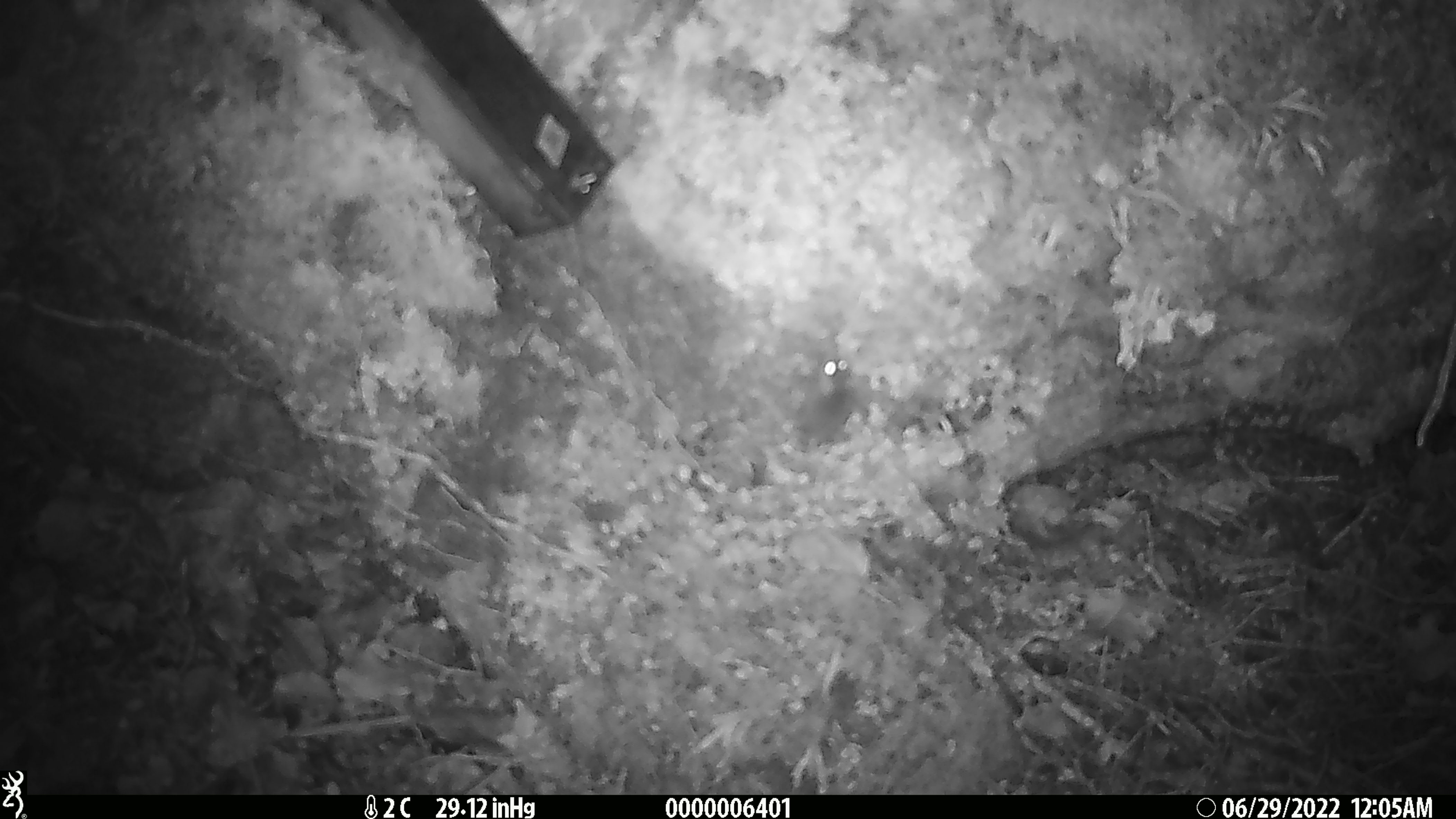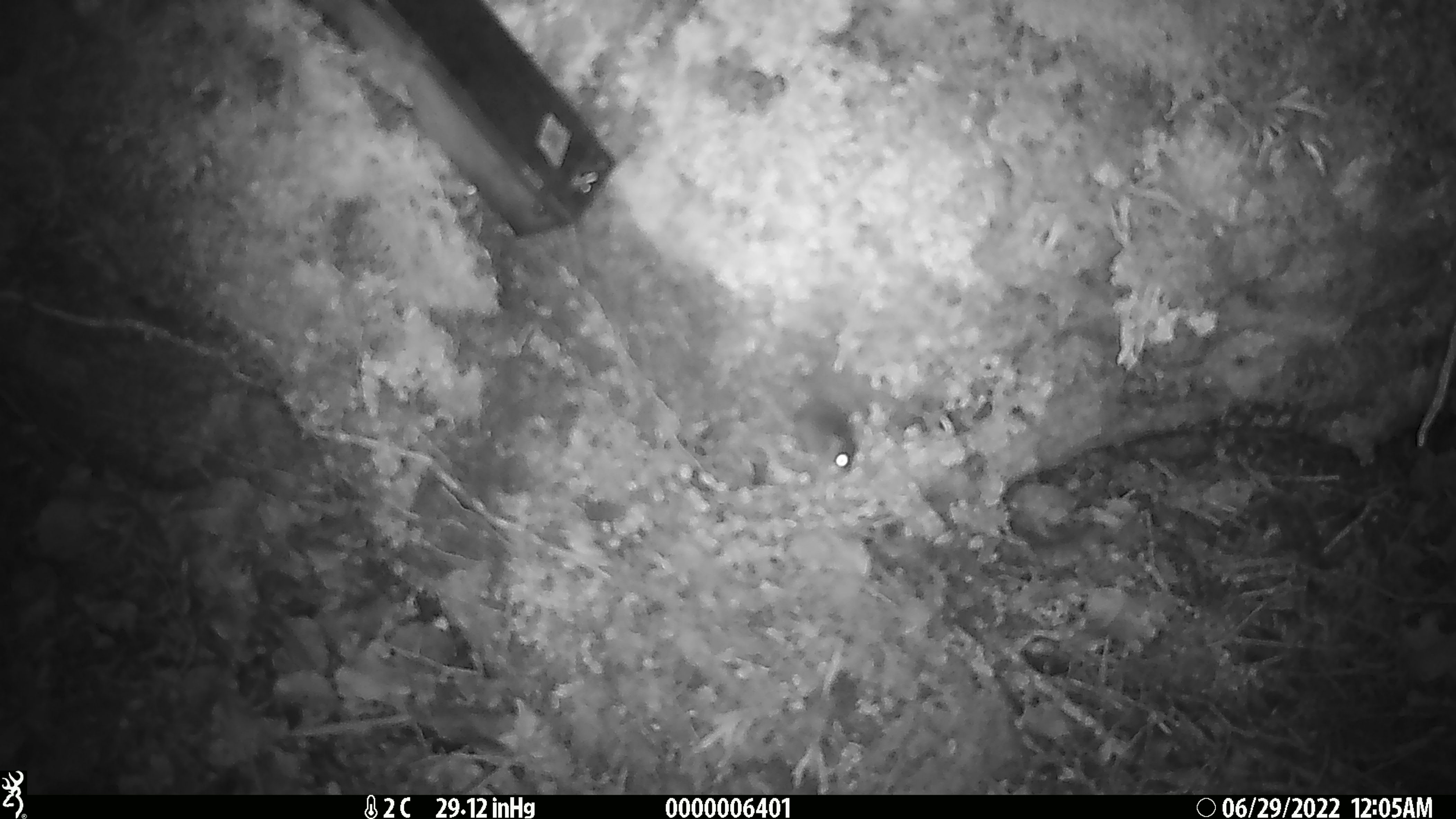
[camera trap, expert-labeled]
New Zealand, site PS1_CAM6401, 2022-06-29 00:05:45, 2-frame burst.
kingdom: Animalia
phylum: Chordata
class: Mammalia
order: Rodentia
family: Muridae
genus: Mus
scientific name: Mus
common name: mouse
Mouse (Mus).